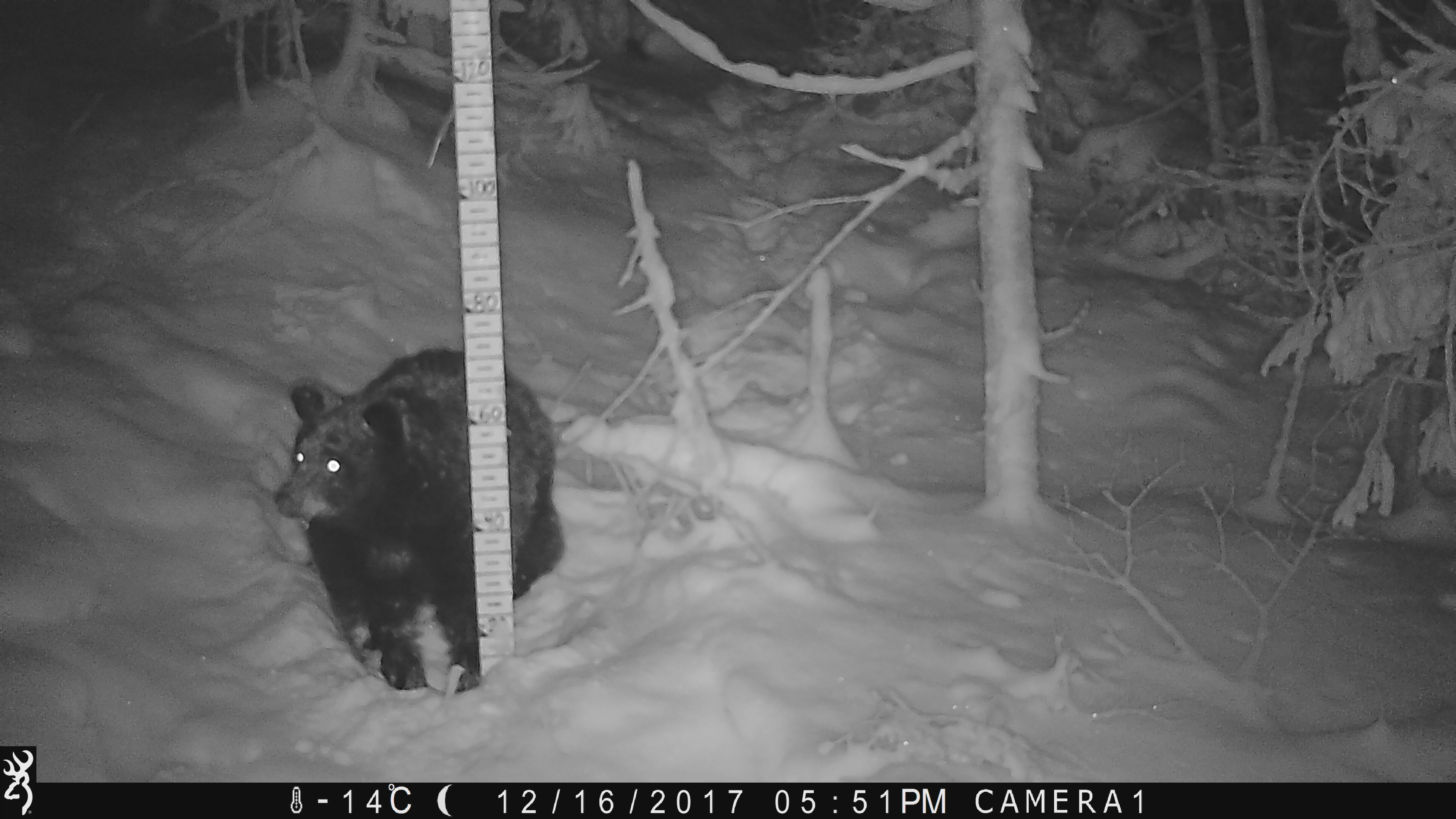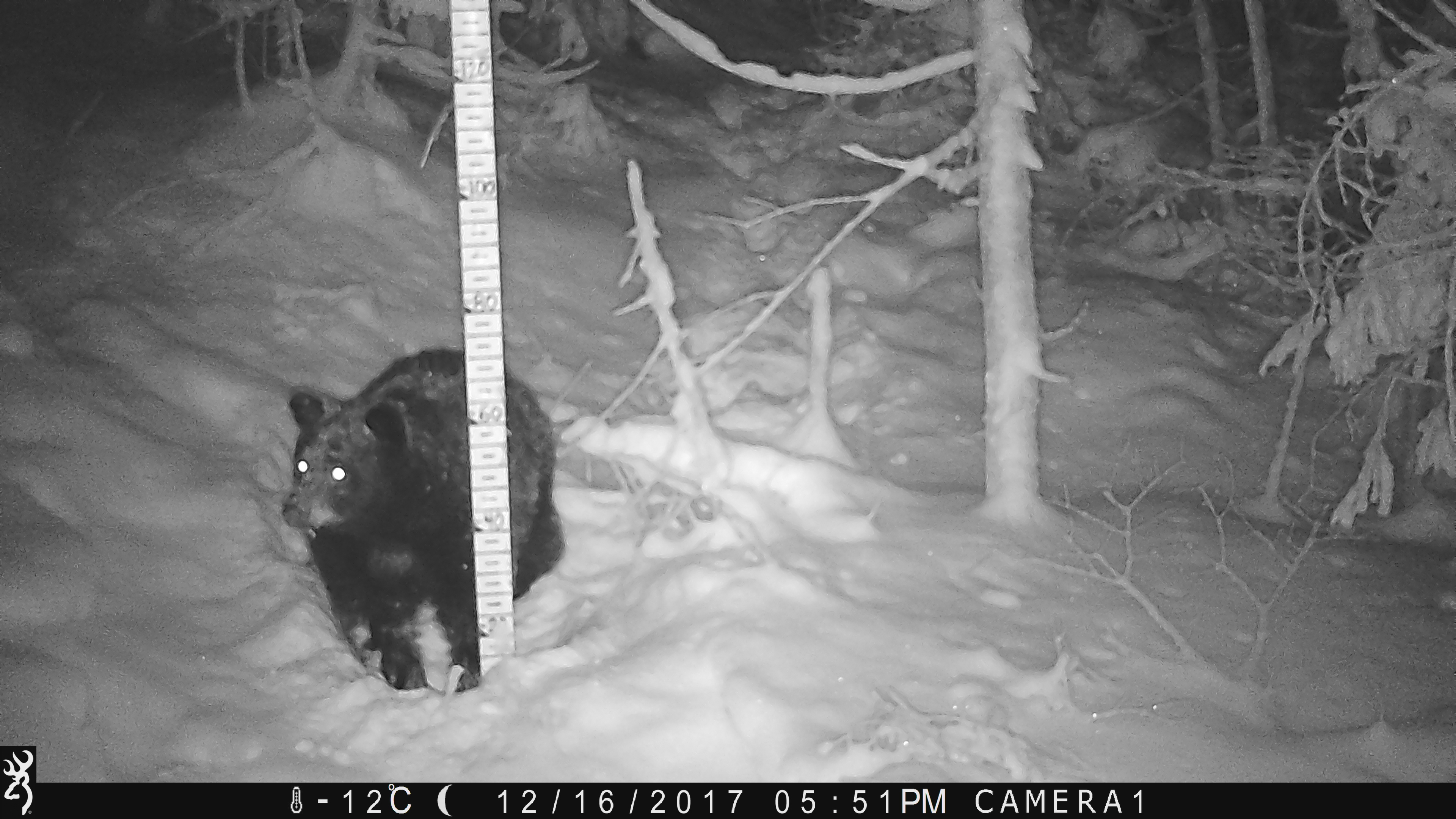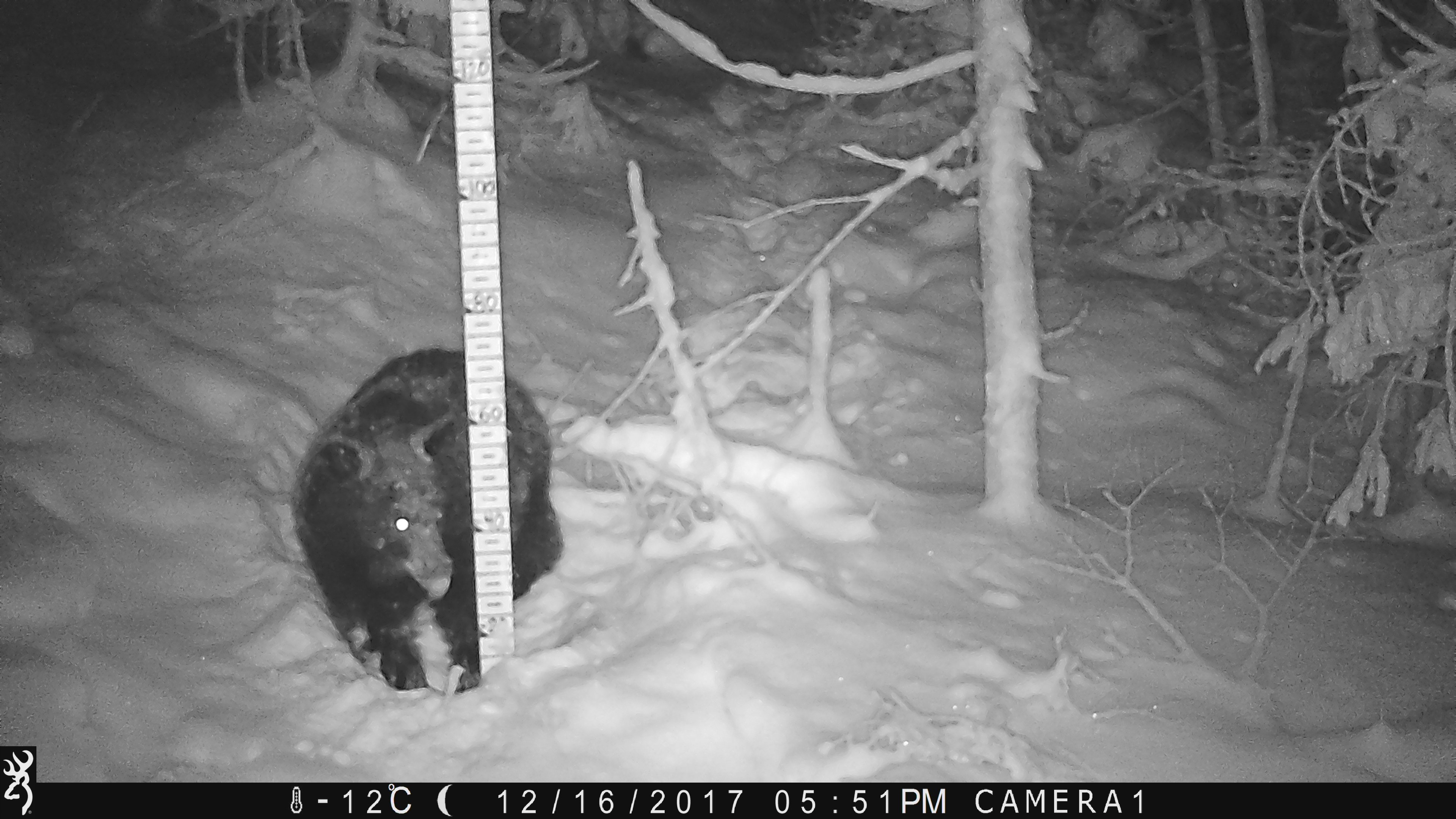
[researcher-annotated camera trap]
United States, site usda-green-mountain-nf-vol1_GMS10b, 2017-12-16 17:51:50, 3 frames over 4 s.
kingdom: Animalia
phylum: Chordata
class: Mammalia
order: Carnivora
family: Ursidae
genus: Ursus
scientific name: Ursus americanus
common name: black bear